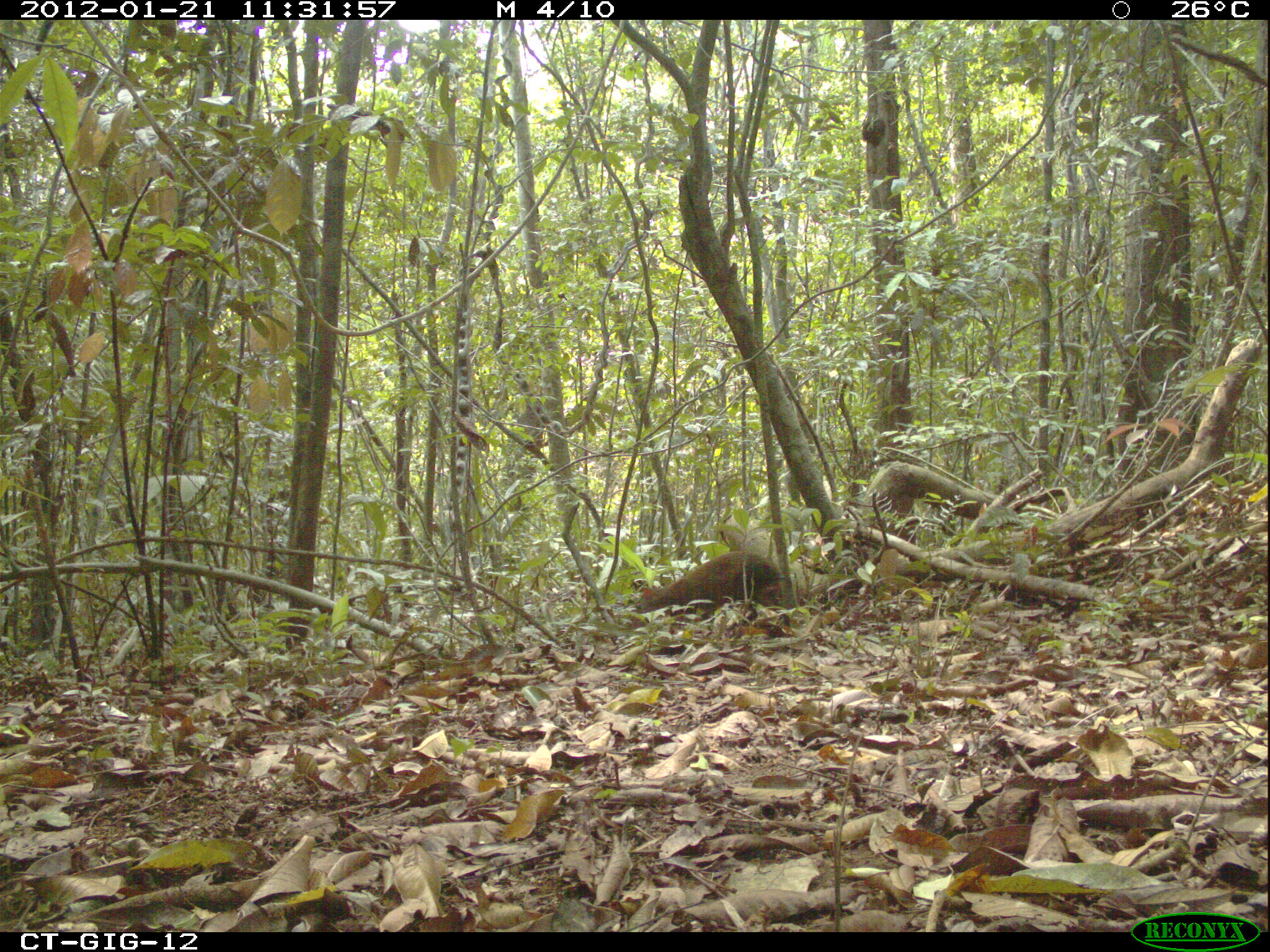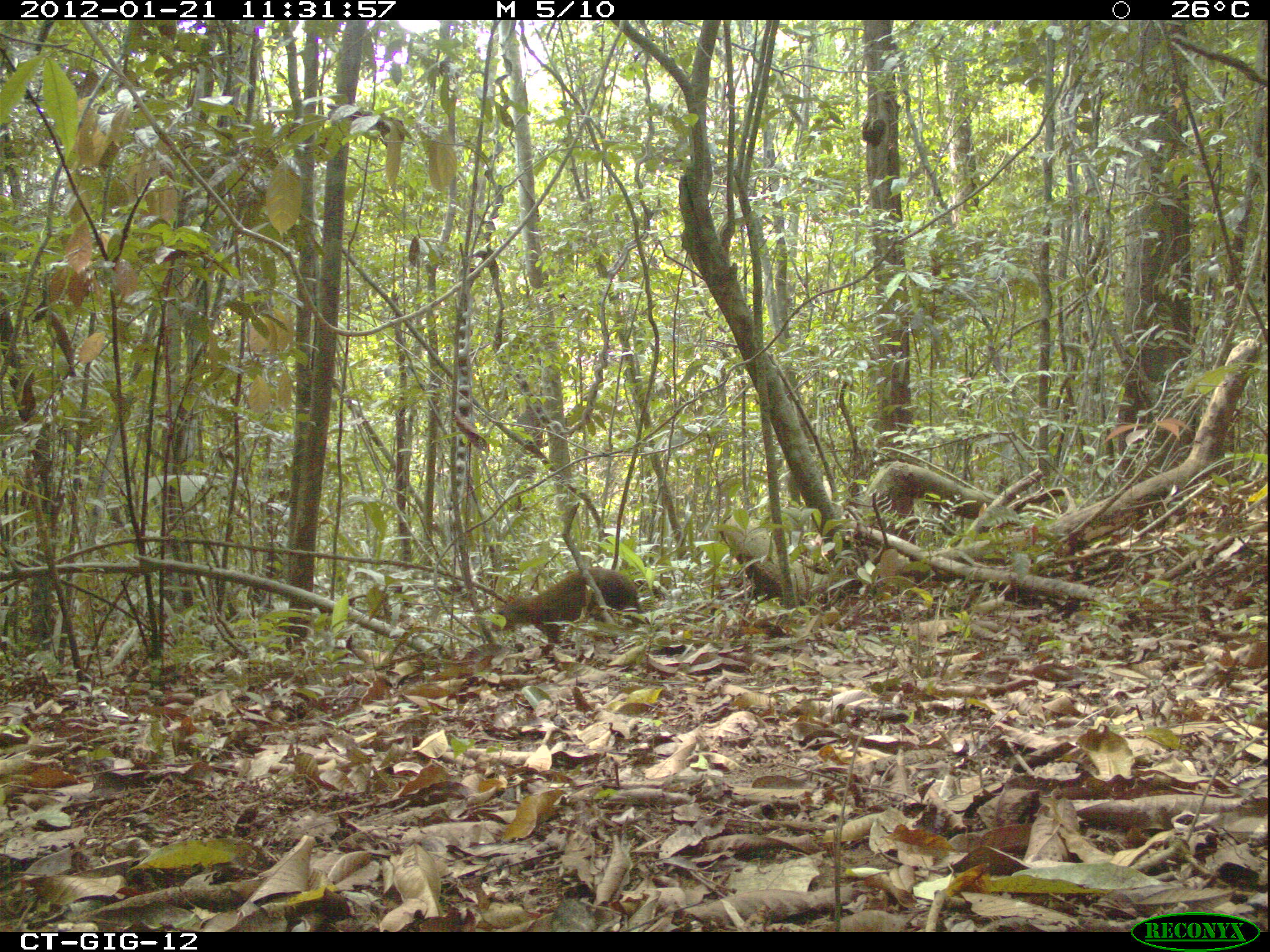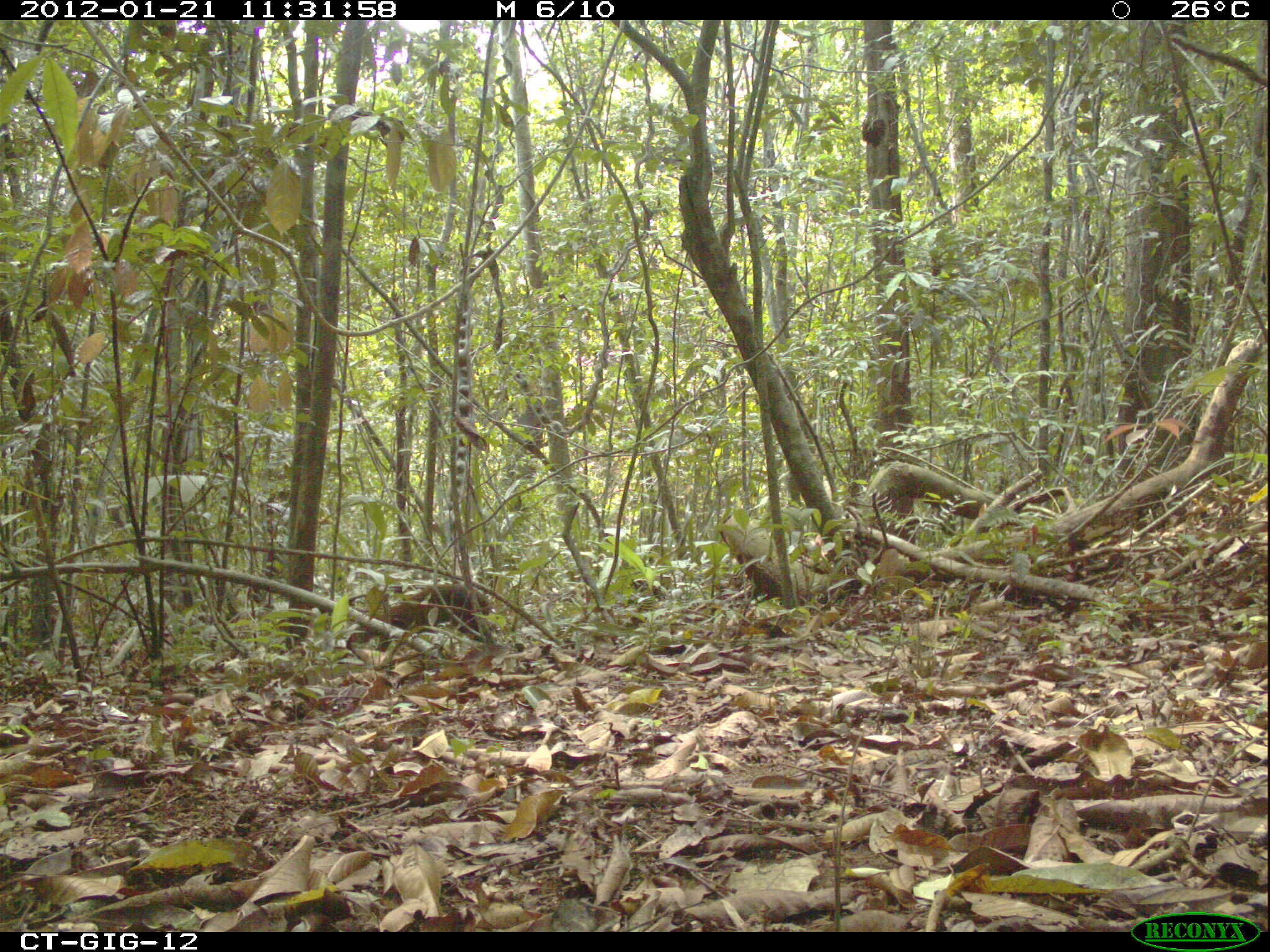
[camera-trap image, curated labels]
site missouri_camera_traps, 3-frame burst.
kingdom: Animalia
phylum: Chordata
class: Mammalia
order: Rodentia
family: Dasyproctidae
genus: Dasyprocta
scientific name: Dasyprocta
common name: agouti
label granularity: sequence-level